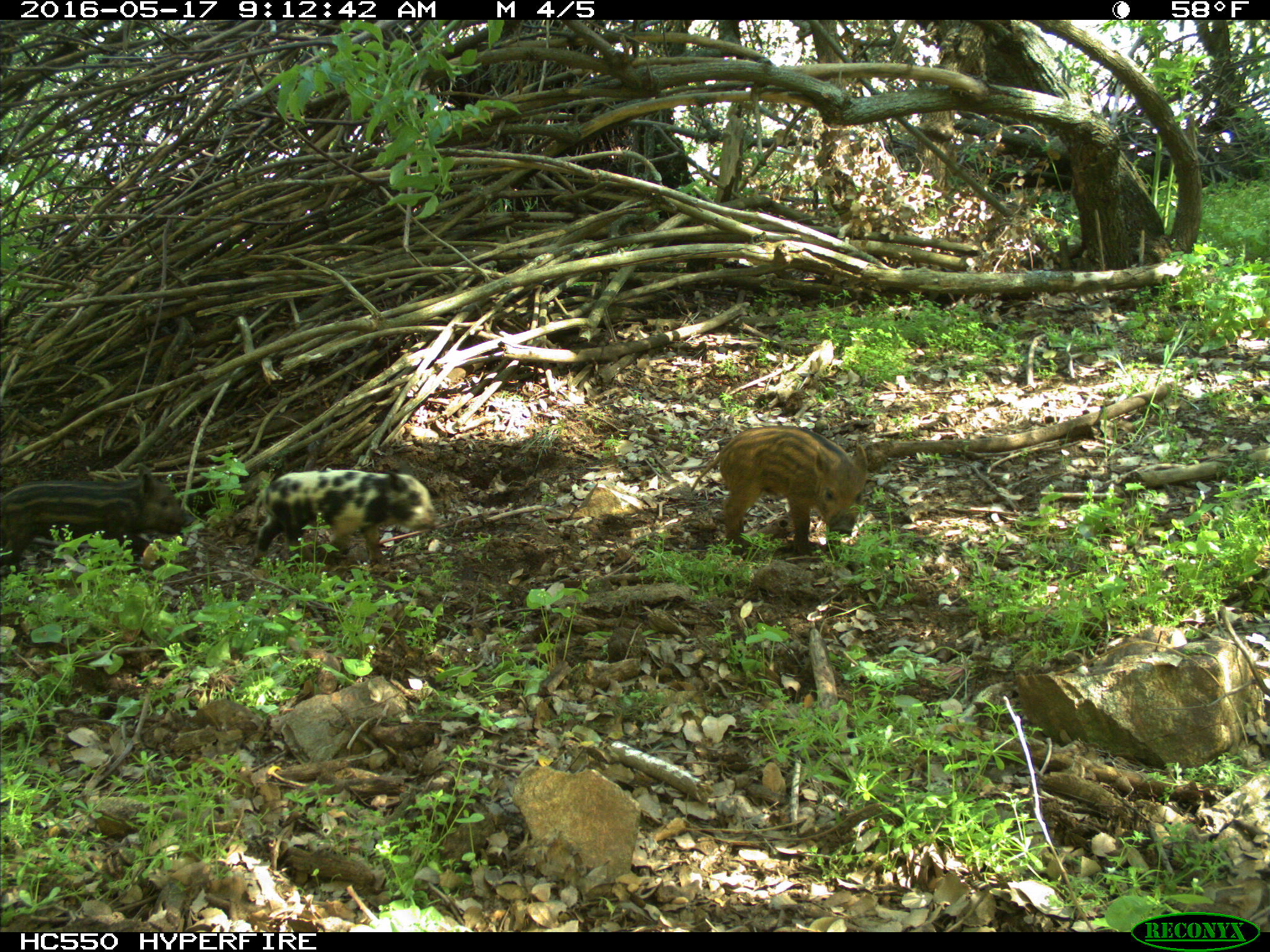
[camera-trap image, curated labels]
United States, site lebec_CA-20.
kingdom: Animalia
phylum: Chordata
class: Mammalia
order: Artiodactyla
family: Suidae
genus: Sus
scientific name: Sus scrofa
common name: wild boar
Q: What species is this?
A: Sus scrofa (wild boar).